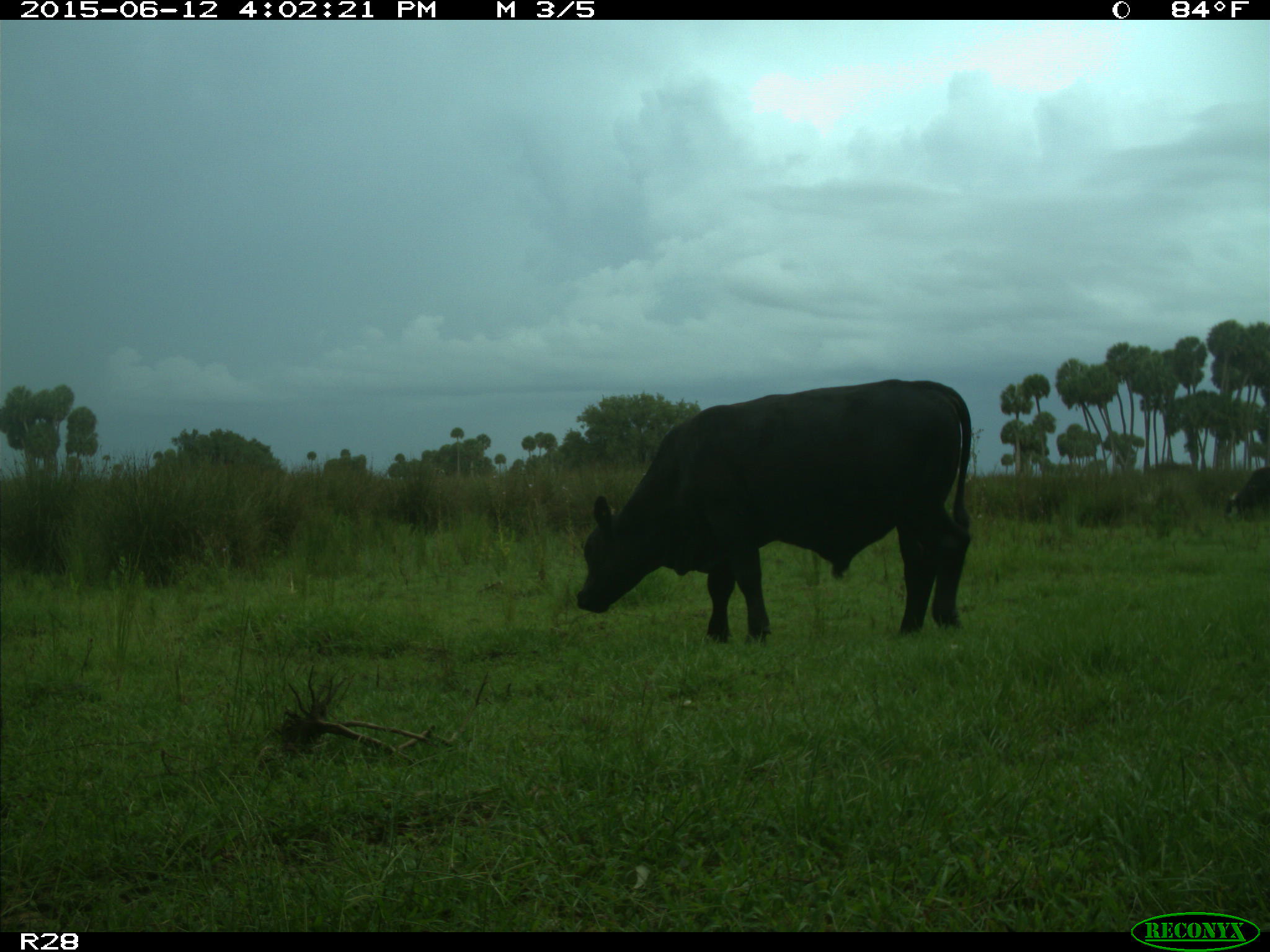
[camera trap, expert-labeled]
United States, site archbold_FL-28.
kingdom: Animalia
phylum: Chordata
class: Mammalia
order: Artiodactyla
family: Bovidae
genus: Bos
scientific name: Bos taurus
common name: domestic cow